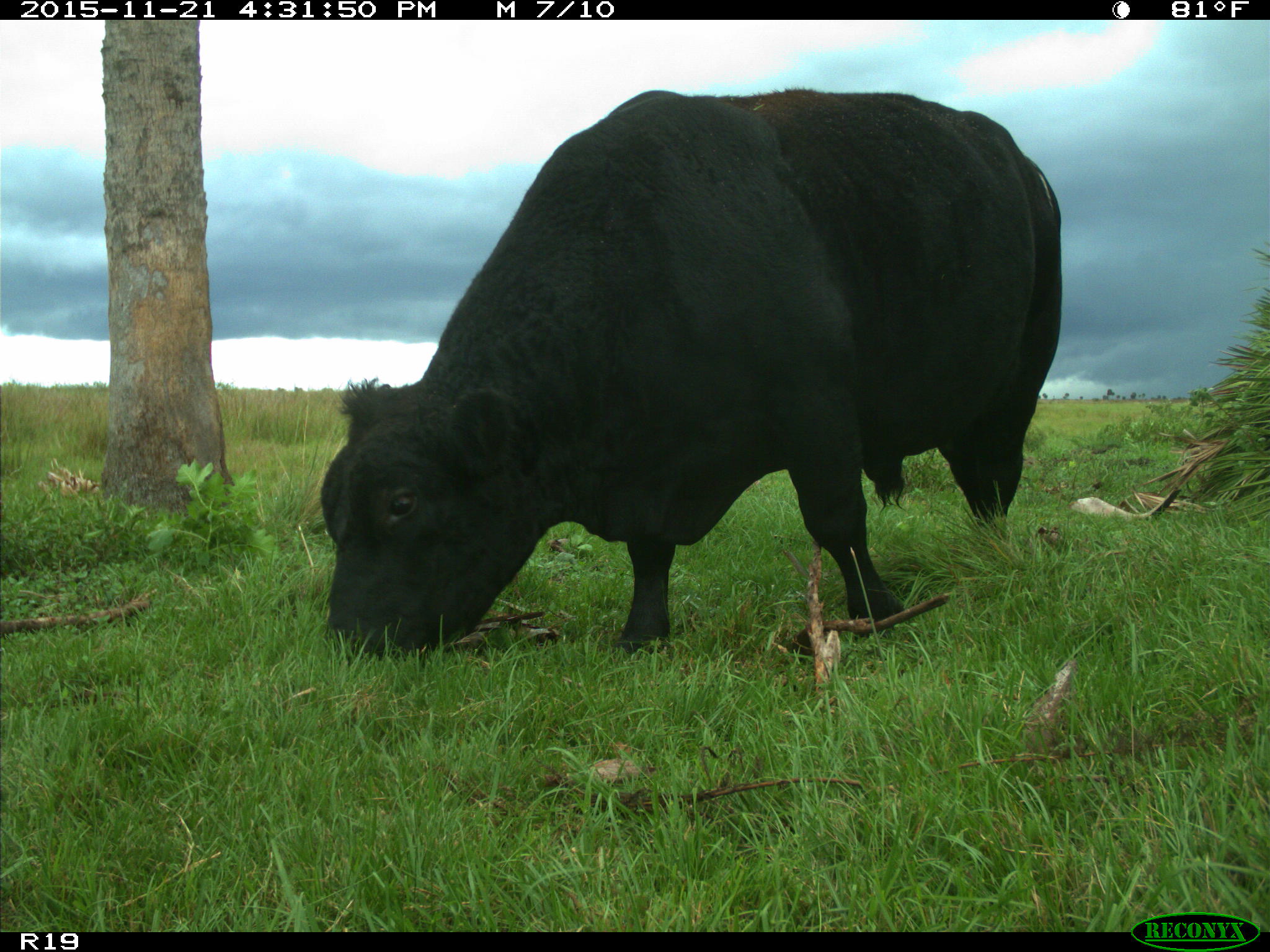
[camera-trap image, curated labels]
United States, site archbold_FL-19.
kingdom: Animalia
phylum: Chordata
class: Mammalia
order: Artiodactyla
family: Bovidae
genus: Bos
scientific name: Bos taurus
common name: domestic cow